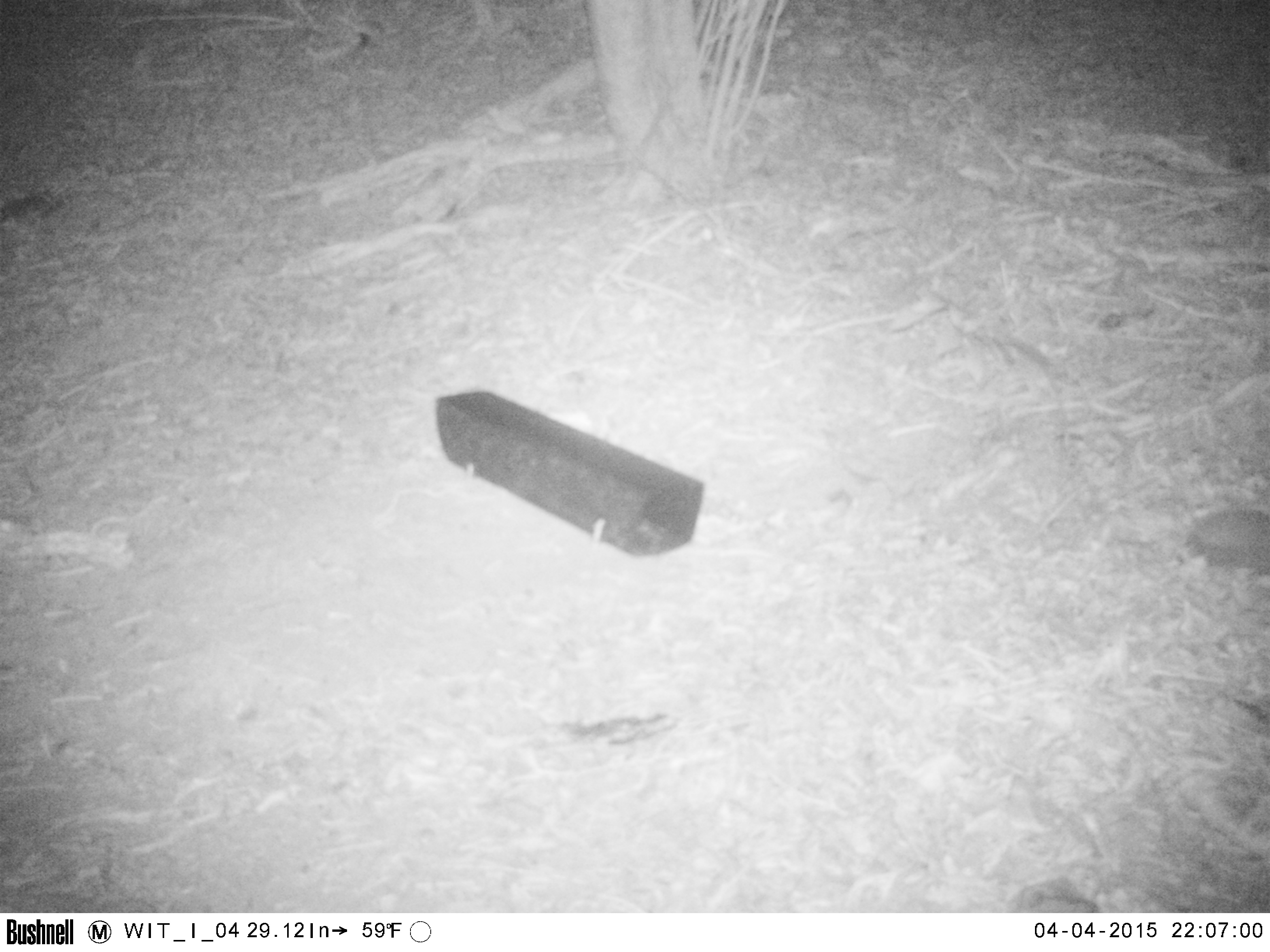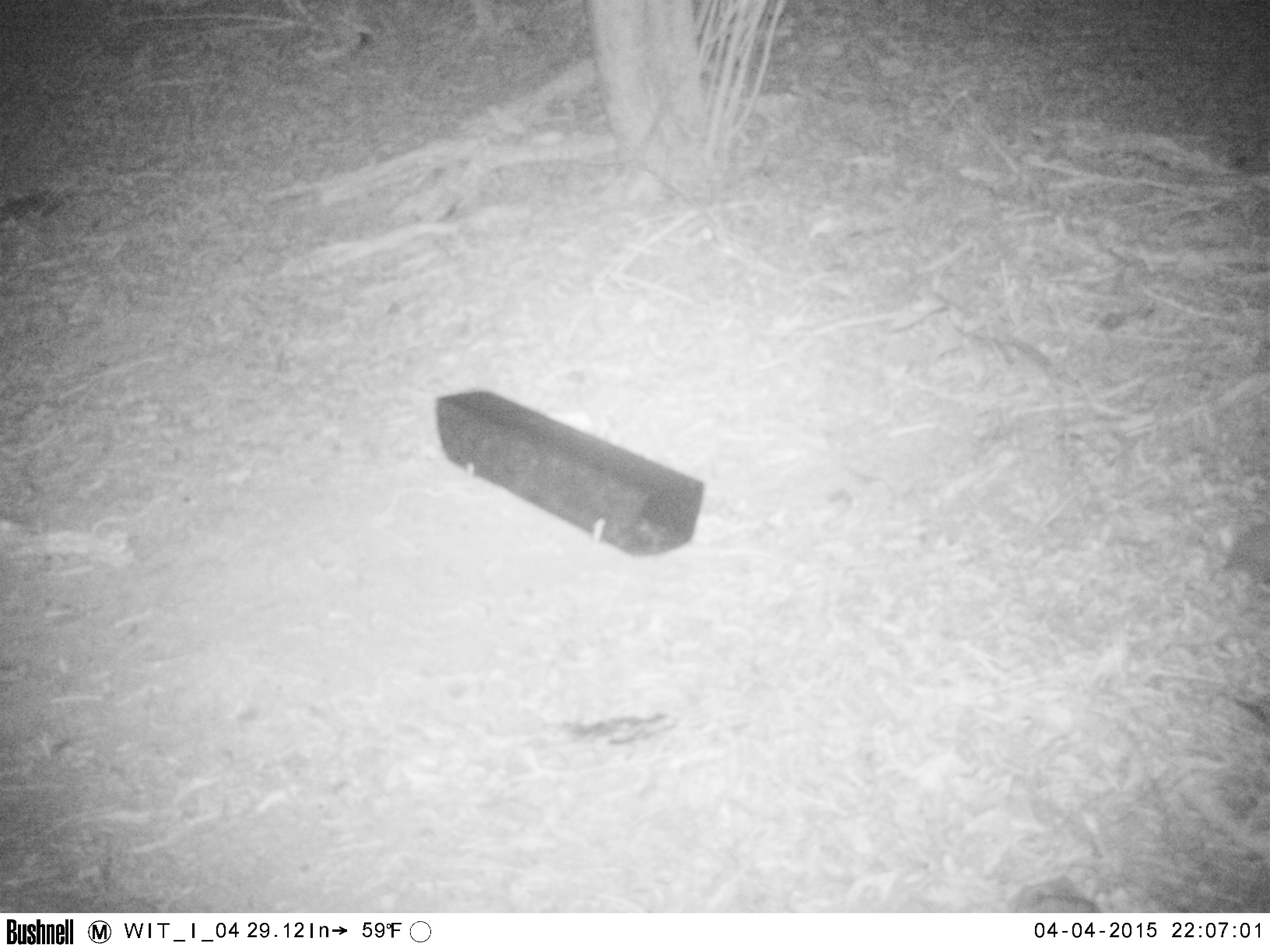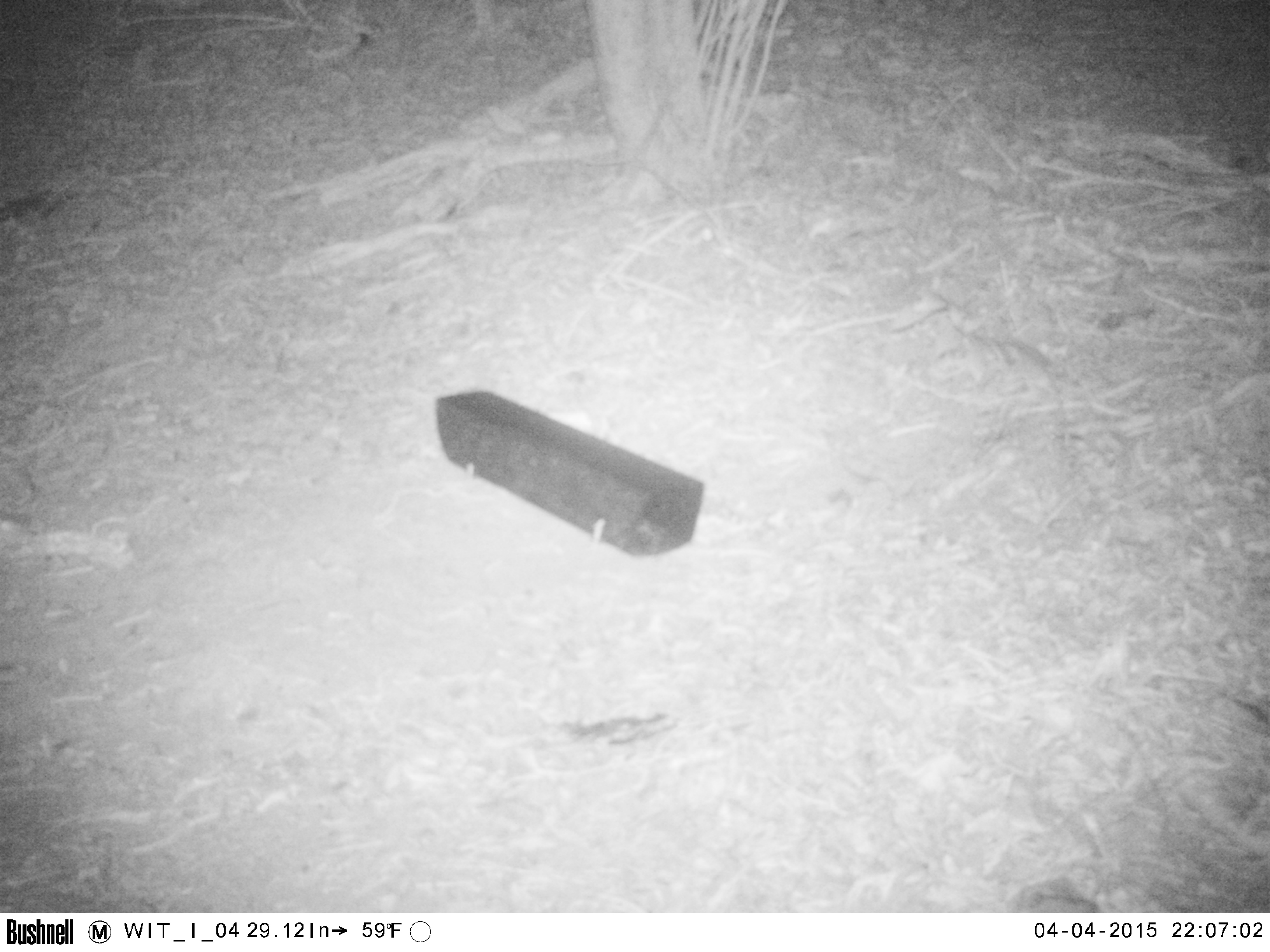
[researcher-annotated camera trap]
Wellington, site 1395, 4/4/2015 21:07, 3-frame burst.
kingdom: Animalia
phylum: Chordata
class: Mammalia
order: Eulipotyphla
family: Erinaceidae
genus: Erinaceus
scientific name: Erinaceus europaeus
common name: hedgehog